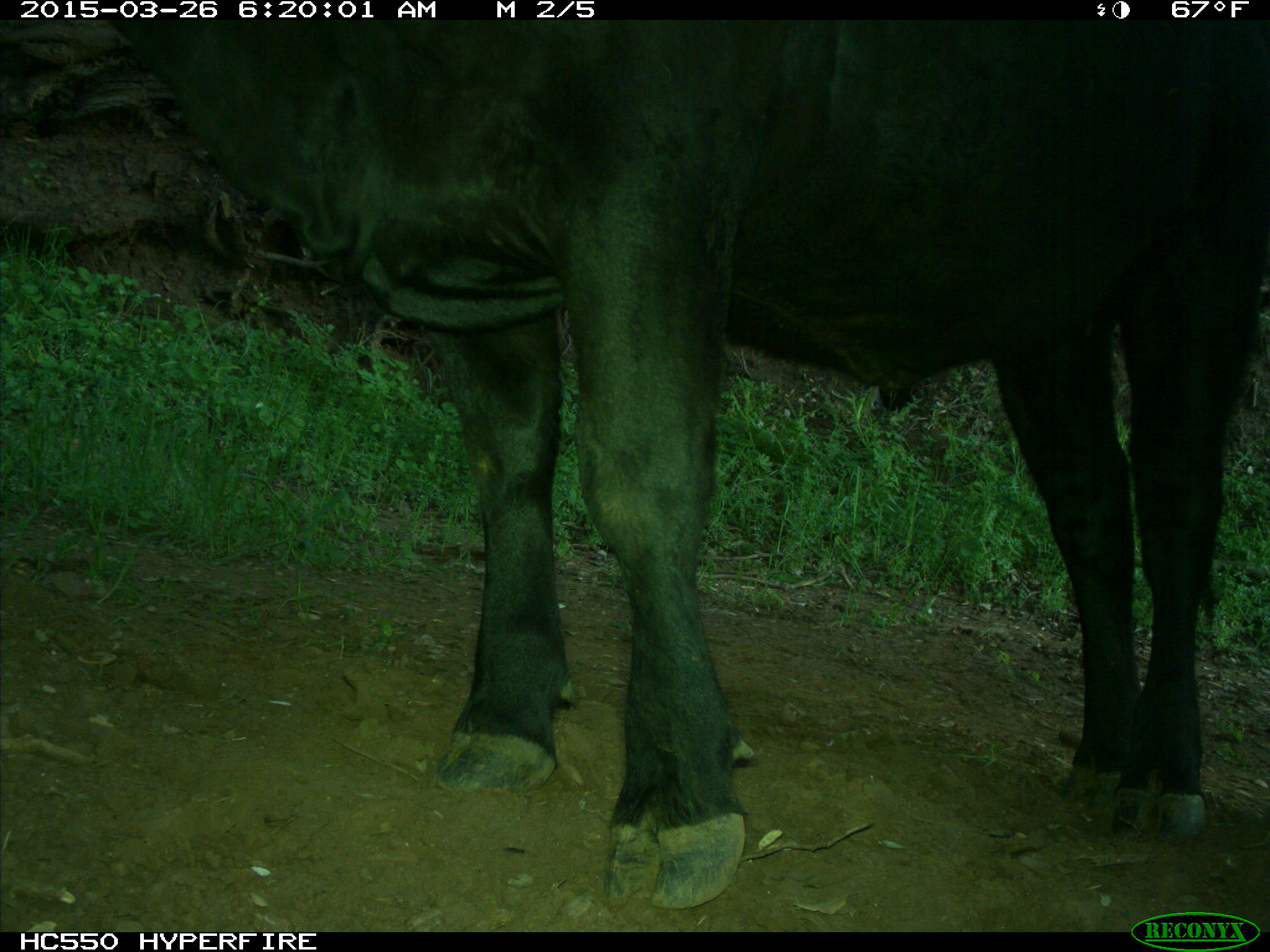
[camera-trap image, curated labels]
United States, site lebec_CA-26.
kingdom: Animalia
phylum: Chordata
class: Mammalia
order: Artiodactyla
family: Bovidae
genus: Bos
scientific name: Bos taurus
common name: domestic cow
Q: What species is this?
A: Bos taurus (domestic cow).